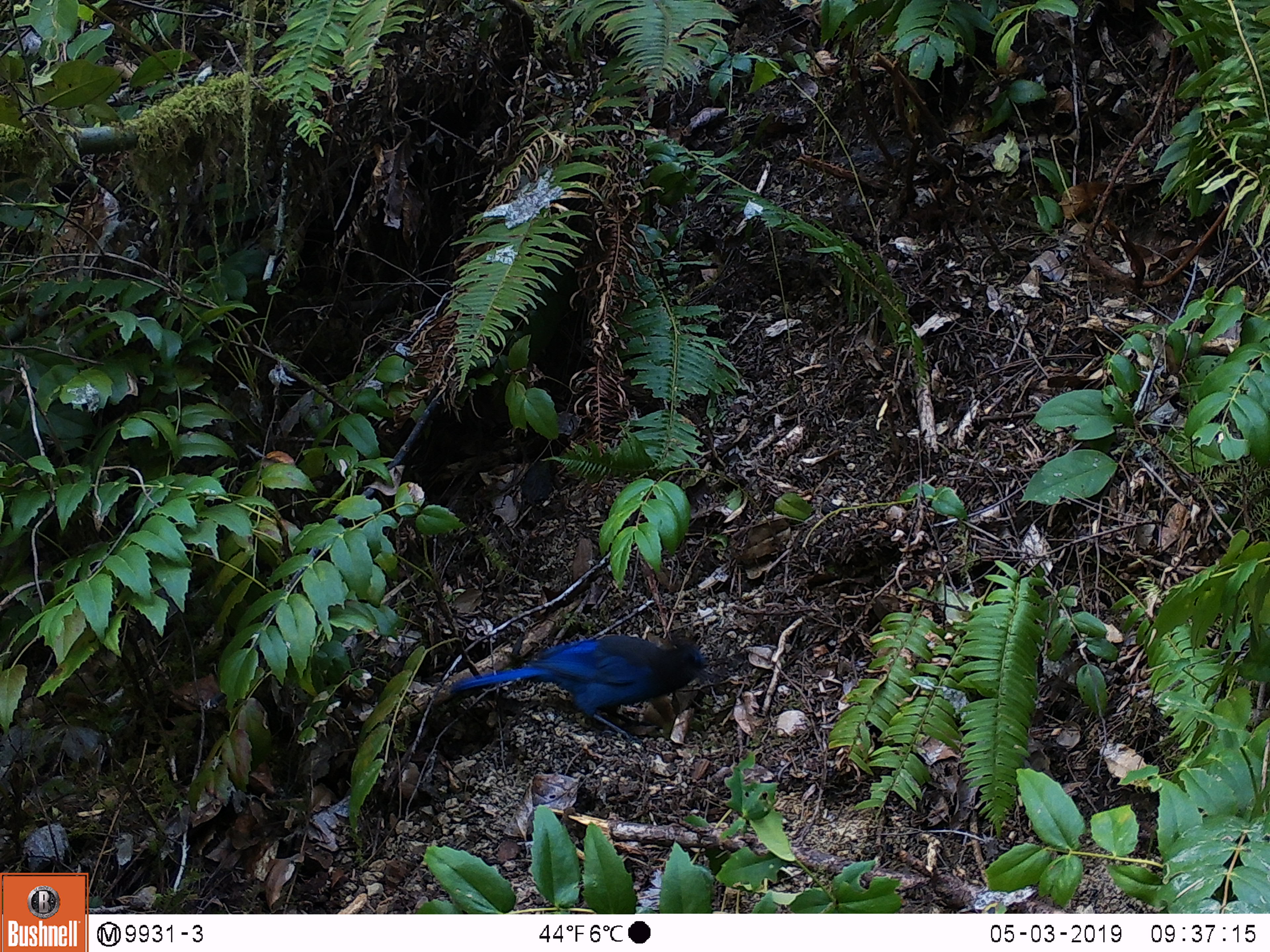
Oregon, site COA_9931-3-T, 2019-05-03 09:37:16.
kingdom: Animalia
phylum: Chordata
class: Aves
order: Passeriformes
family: Corvidae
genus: Cyanocitta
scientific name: Cyanocitta stelleri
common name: steller's jay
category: stellers jay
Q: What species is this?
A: Stellers jay (steller's jay) (Cyanocitta stelleri).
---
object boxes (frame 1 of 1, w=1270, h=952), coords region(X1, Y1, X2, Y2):
stellers jay: region(443, 633, 718, 741)